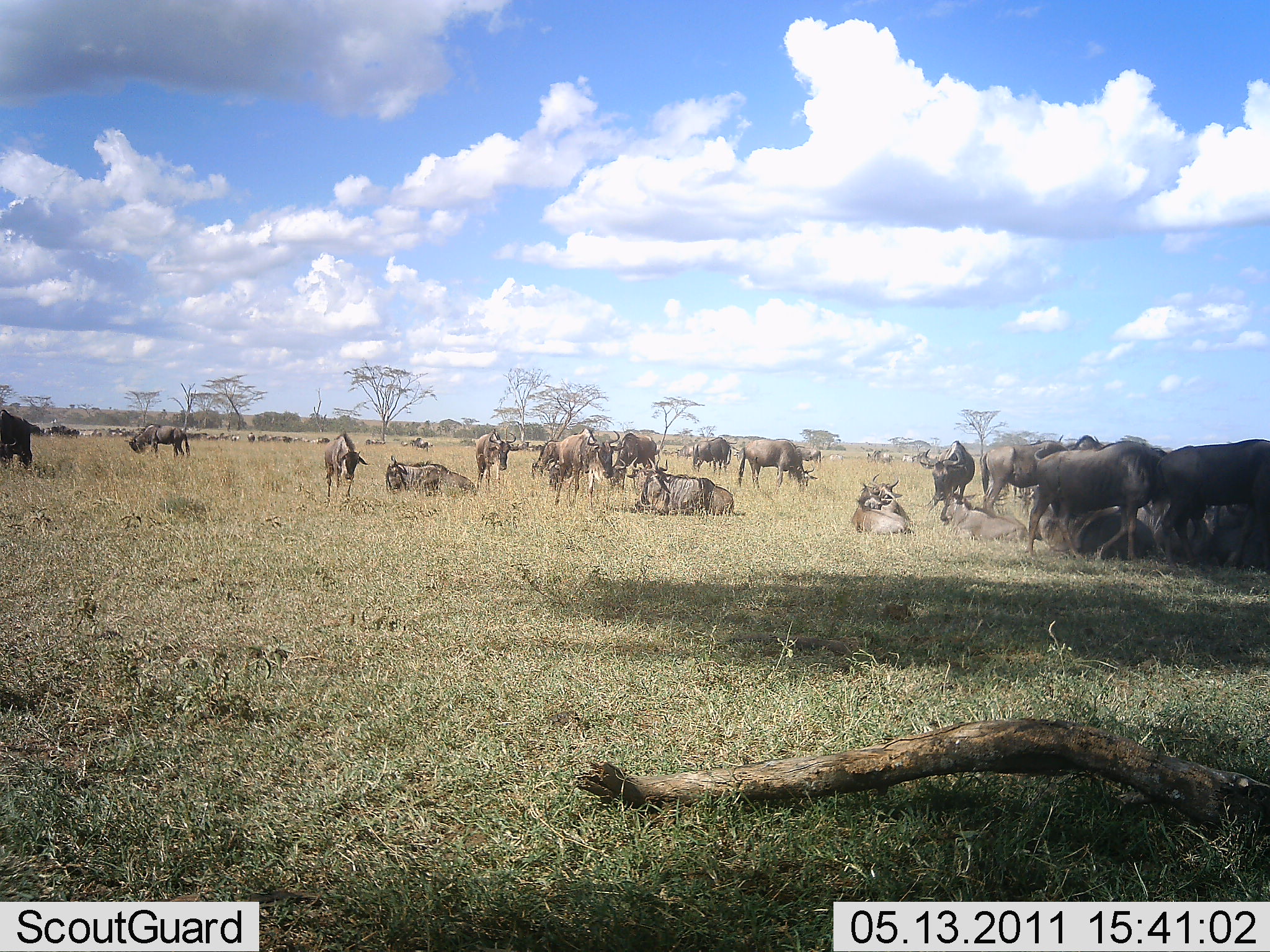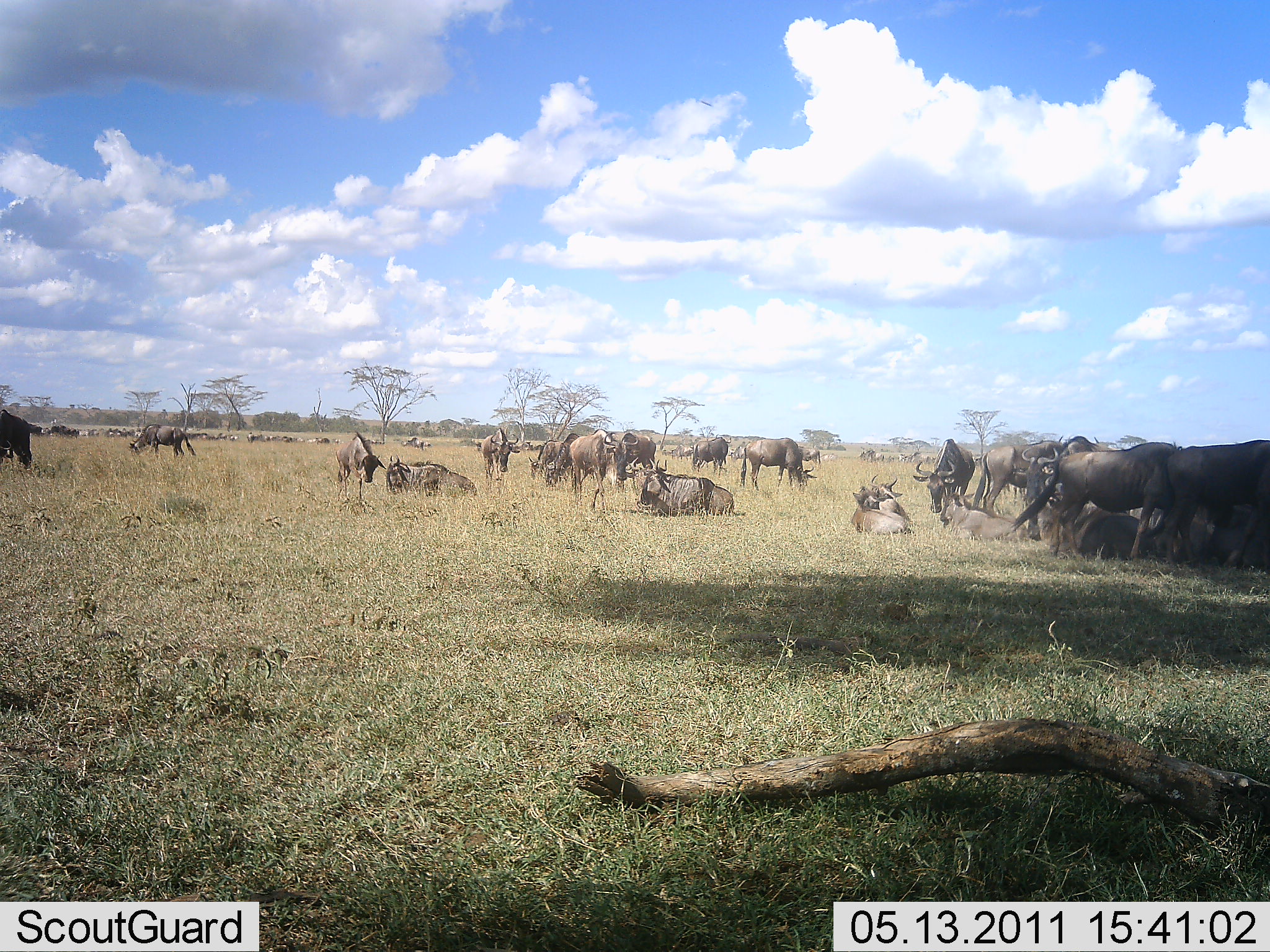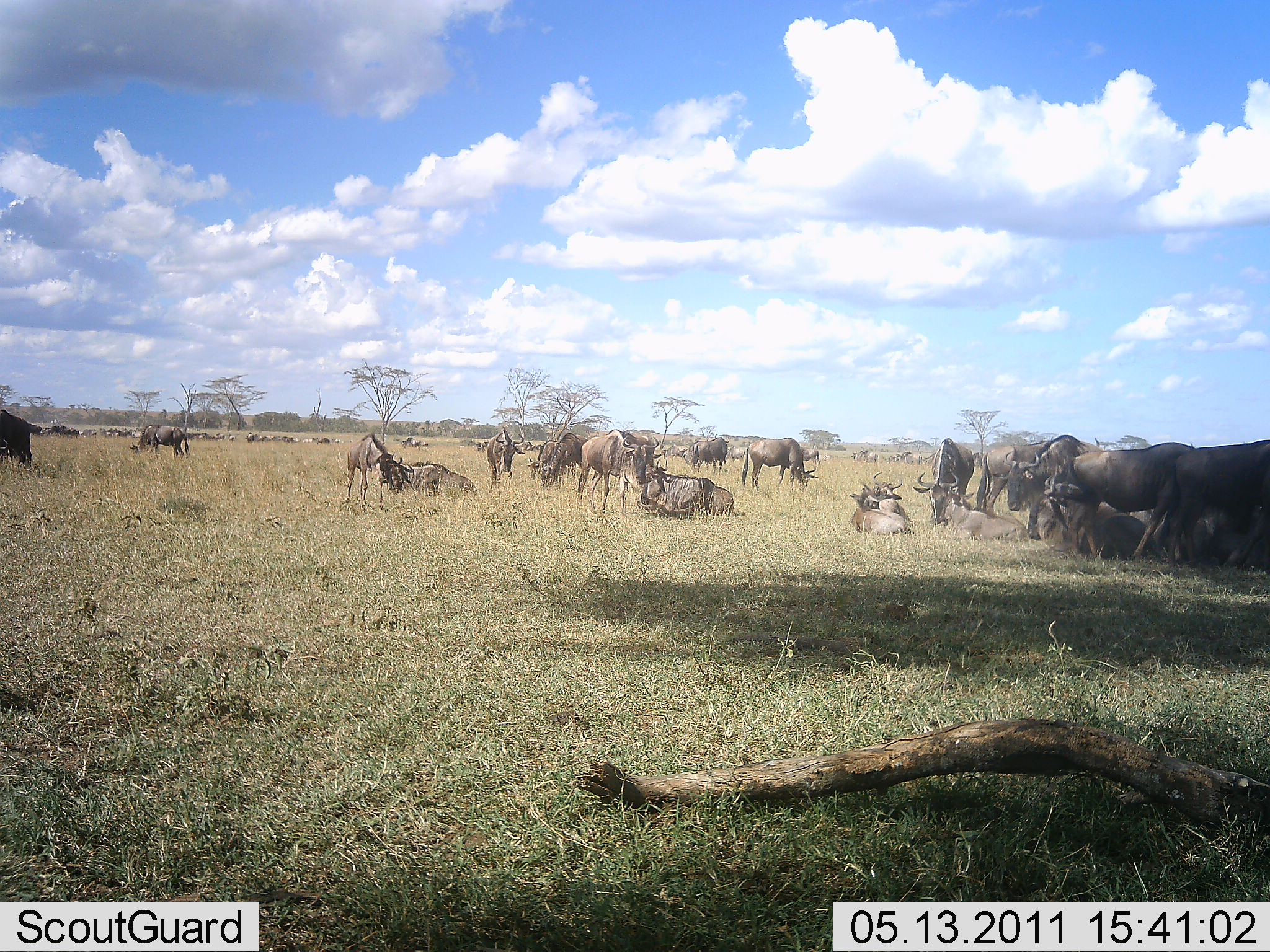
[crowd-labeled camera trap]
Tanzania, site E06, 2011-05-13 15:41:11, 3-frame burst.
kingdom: Animalia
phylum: Chordata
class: Mammalia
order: Artiodactyla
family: Bovidae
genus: Connochaetes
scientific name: Connochaetes taurinus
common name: blue wildebeest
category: wildebeest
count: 11-50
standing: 73%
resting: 100%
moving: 55%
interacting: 9%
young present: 0%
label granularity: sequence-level